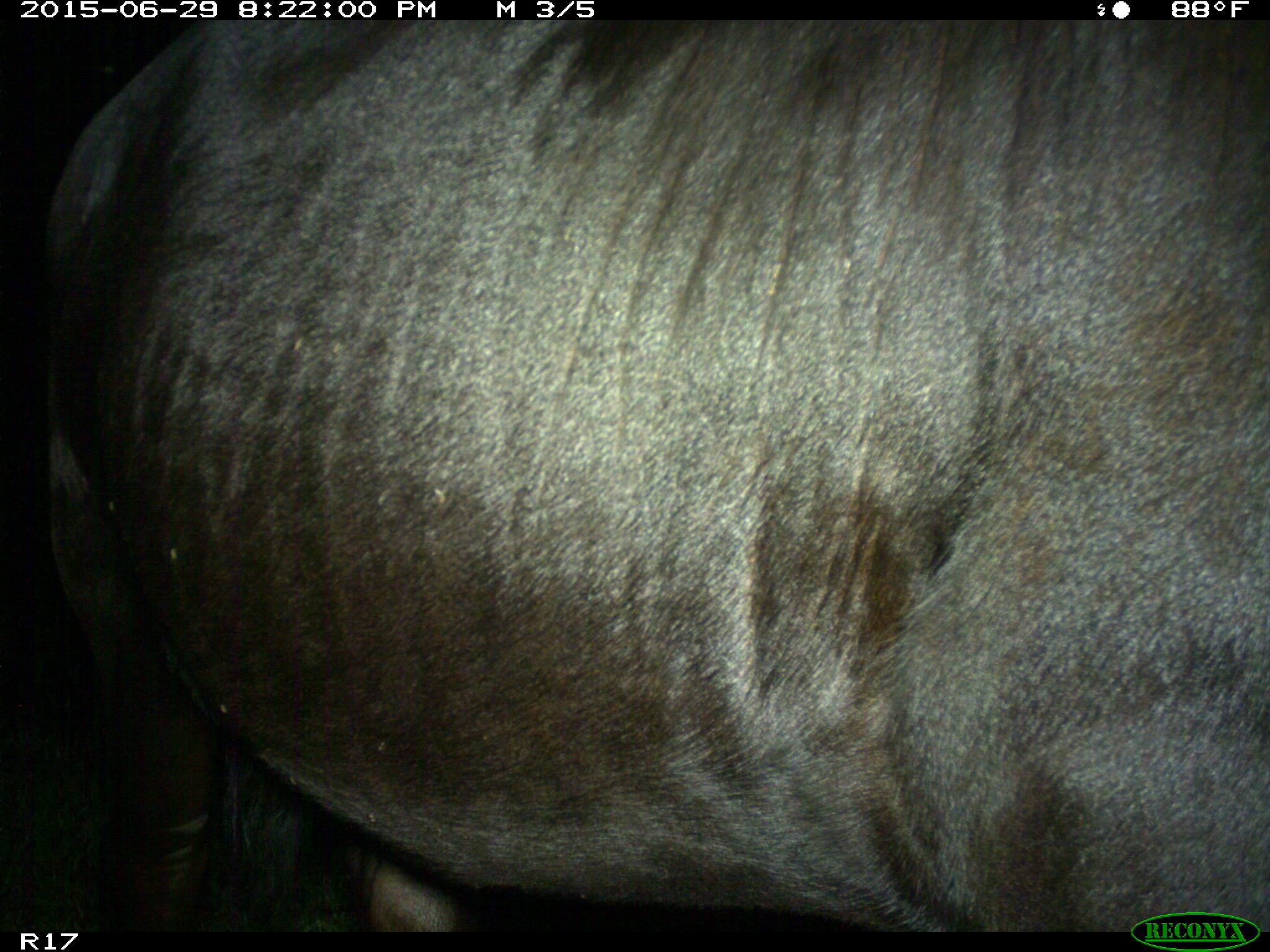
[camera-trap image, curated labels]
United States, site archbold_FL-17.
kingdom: Animalia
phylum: Chordata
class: Mammalia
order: Artiodactyla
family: Bovidae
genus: Bos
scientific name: Bos taurus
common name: domestic cow